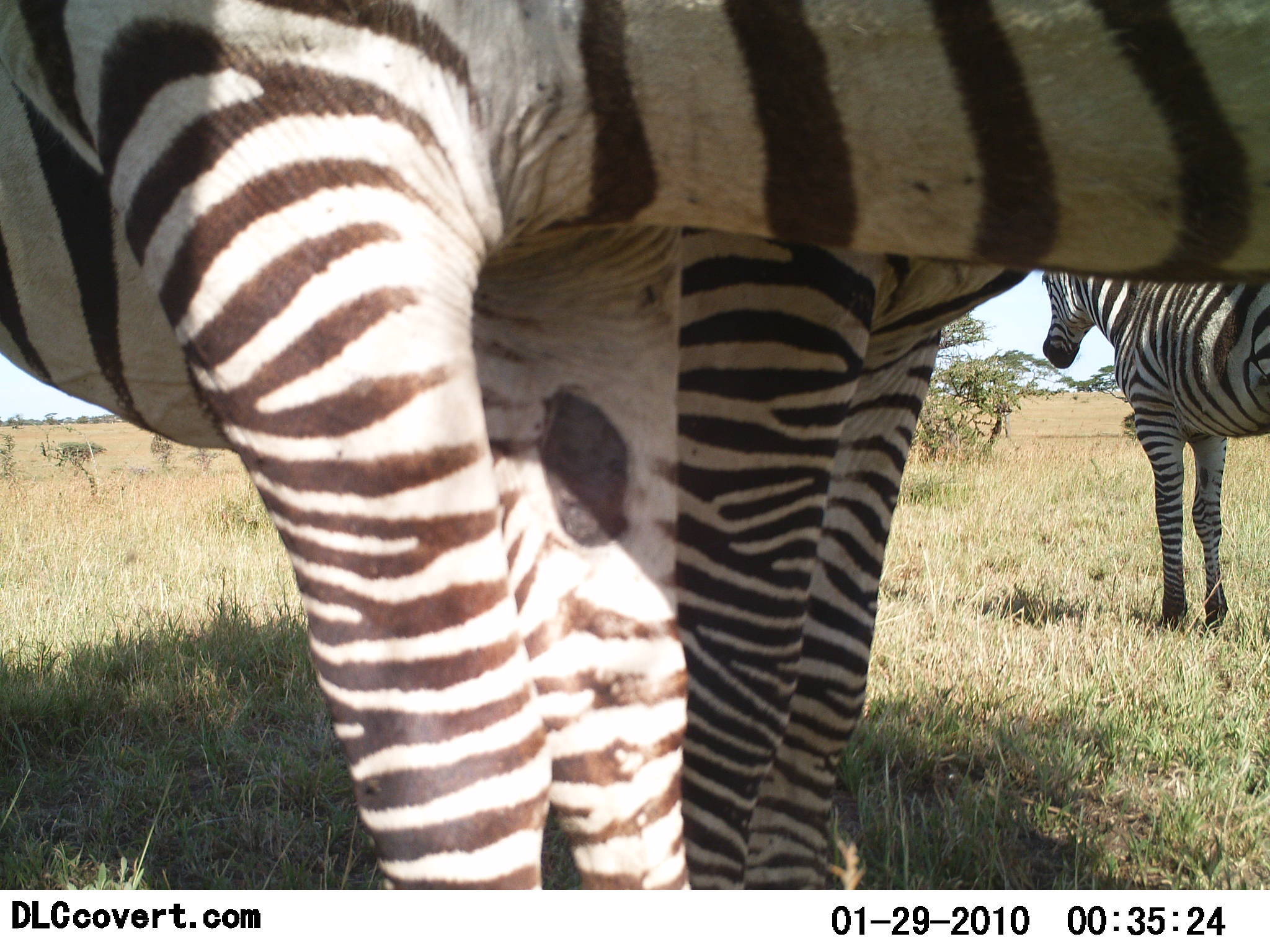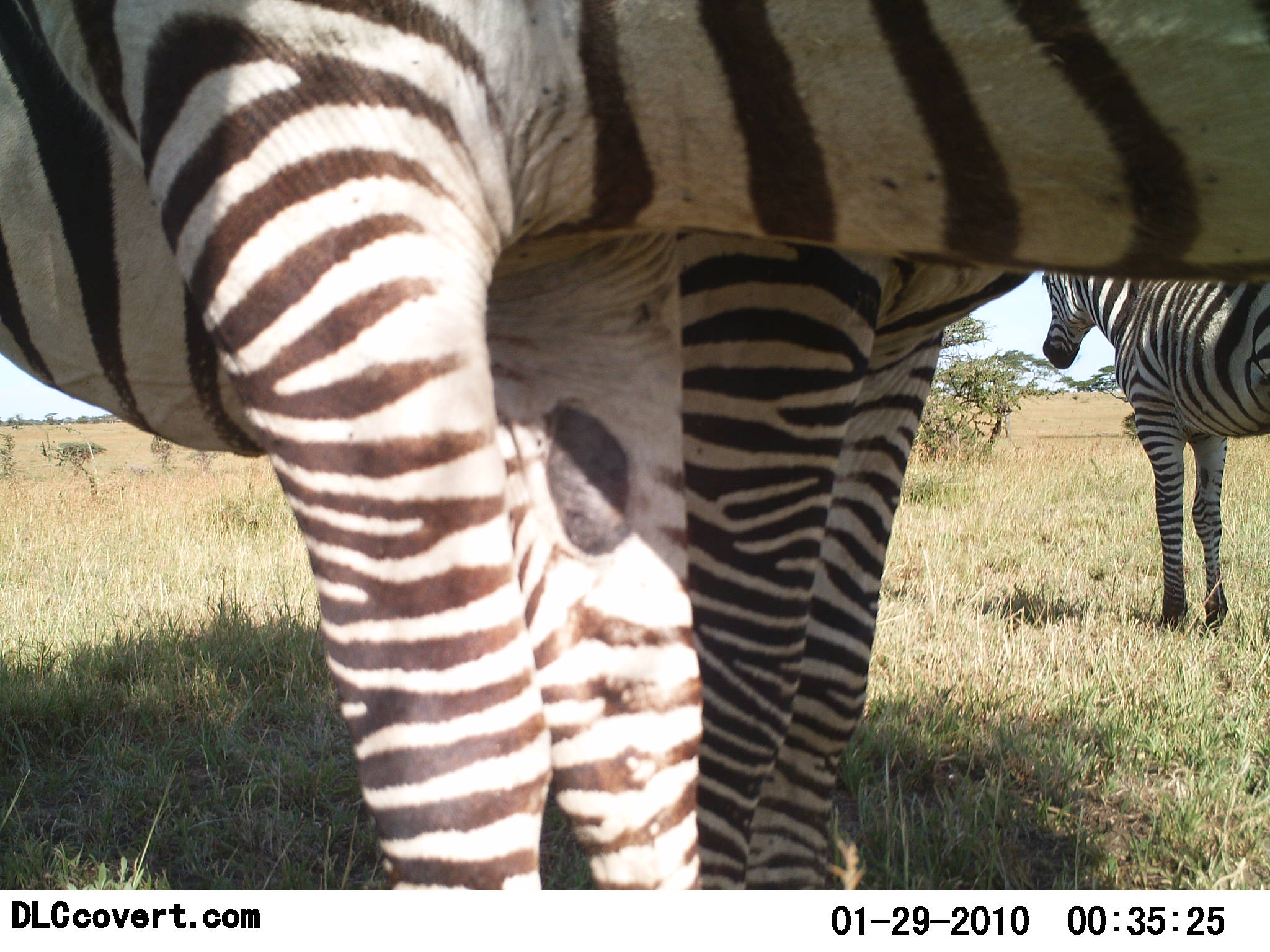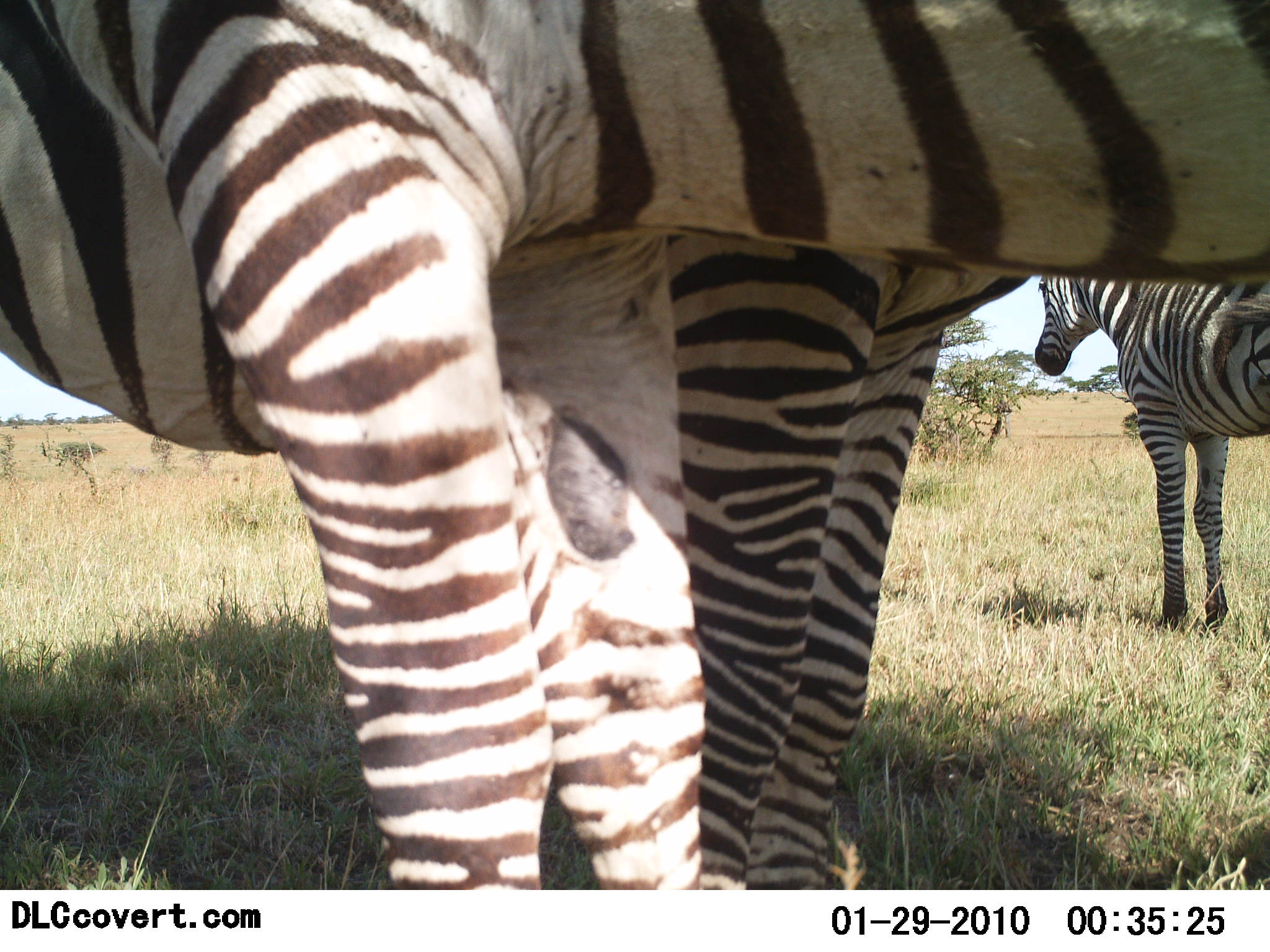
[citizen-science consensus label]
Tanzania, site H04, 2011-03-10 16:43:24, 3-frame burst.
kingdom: Animalia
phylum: Chordata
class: Mammalia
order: Perissodactyla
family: Equidae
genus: Equus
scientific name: Equus quagga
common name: plains zebra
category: zebra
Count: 3.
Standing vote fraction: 91%.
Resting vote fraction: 0%.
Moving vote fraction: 9%.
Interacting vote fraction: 0%.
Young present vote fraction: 0%.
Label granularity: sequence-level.